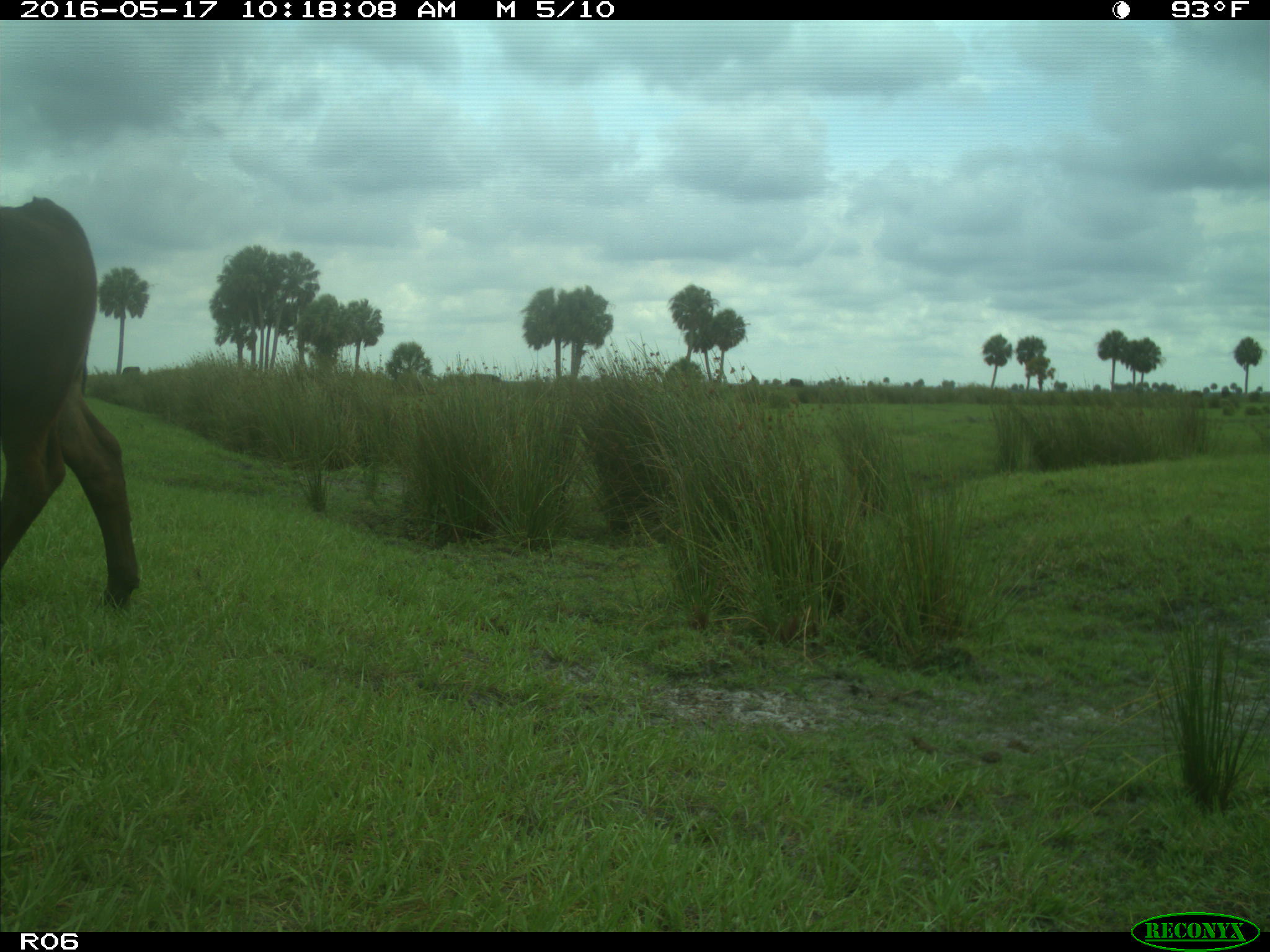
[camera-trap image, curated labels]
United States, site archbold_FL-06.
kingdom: Animalia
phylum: Chordata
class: Mammalia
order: Artiodactyla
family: Bovidae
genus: Bos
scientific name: Bos taurus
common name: domestic cow